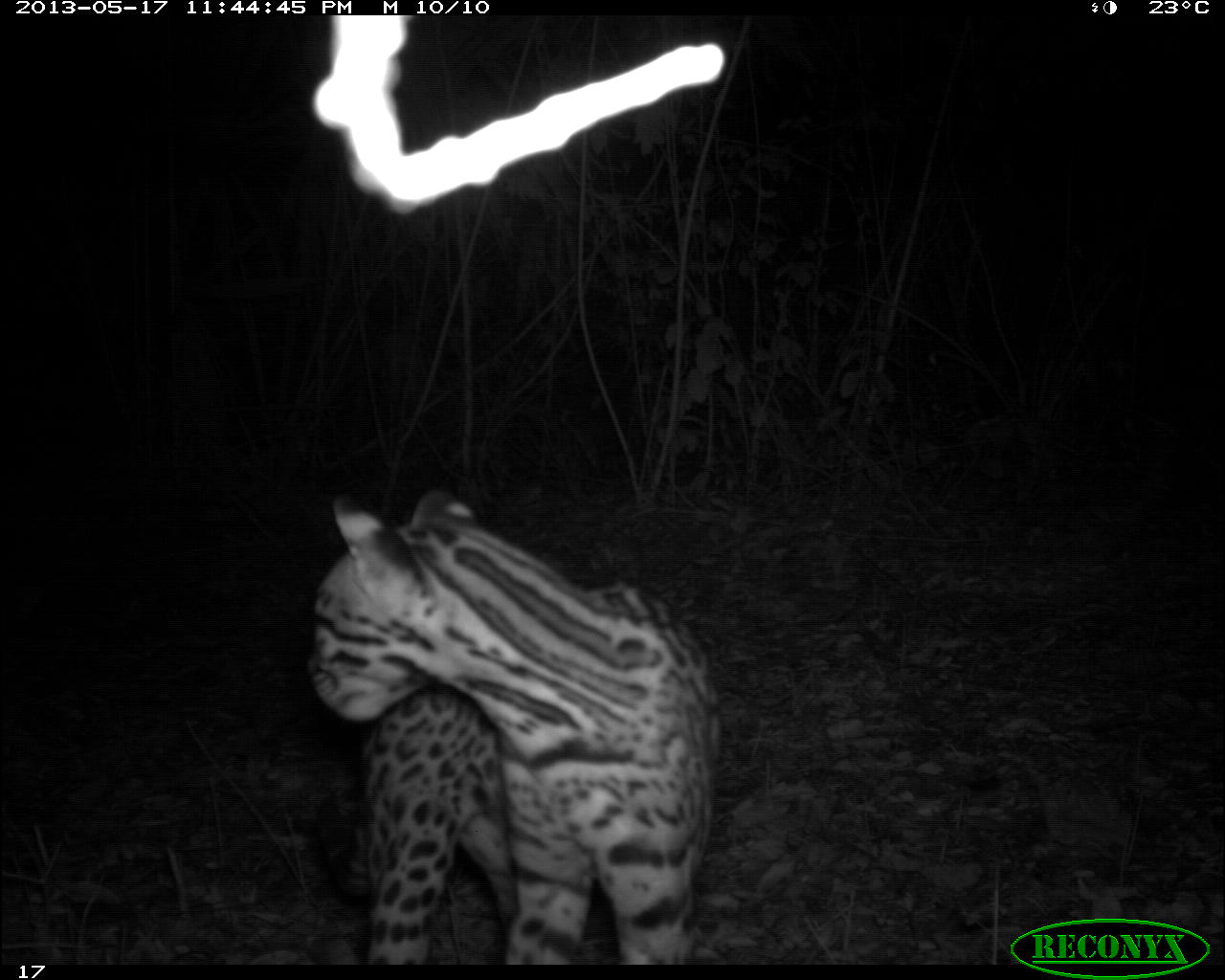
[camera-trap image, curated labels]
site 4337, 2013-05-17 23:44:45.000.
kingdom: Animalia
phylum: Chordata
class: Mammalia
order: Carnivora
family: Felidae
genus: Leopardus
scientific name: Leopardus pardalis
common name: ocelot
Leopardus pardalis (ocelot), count 1, sex female.